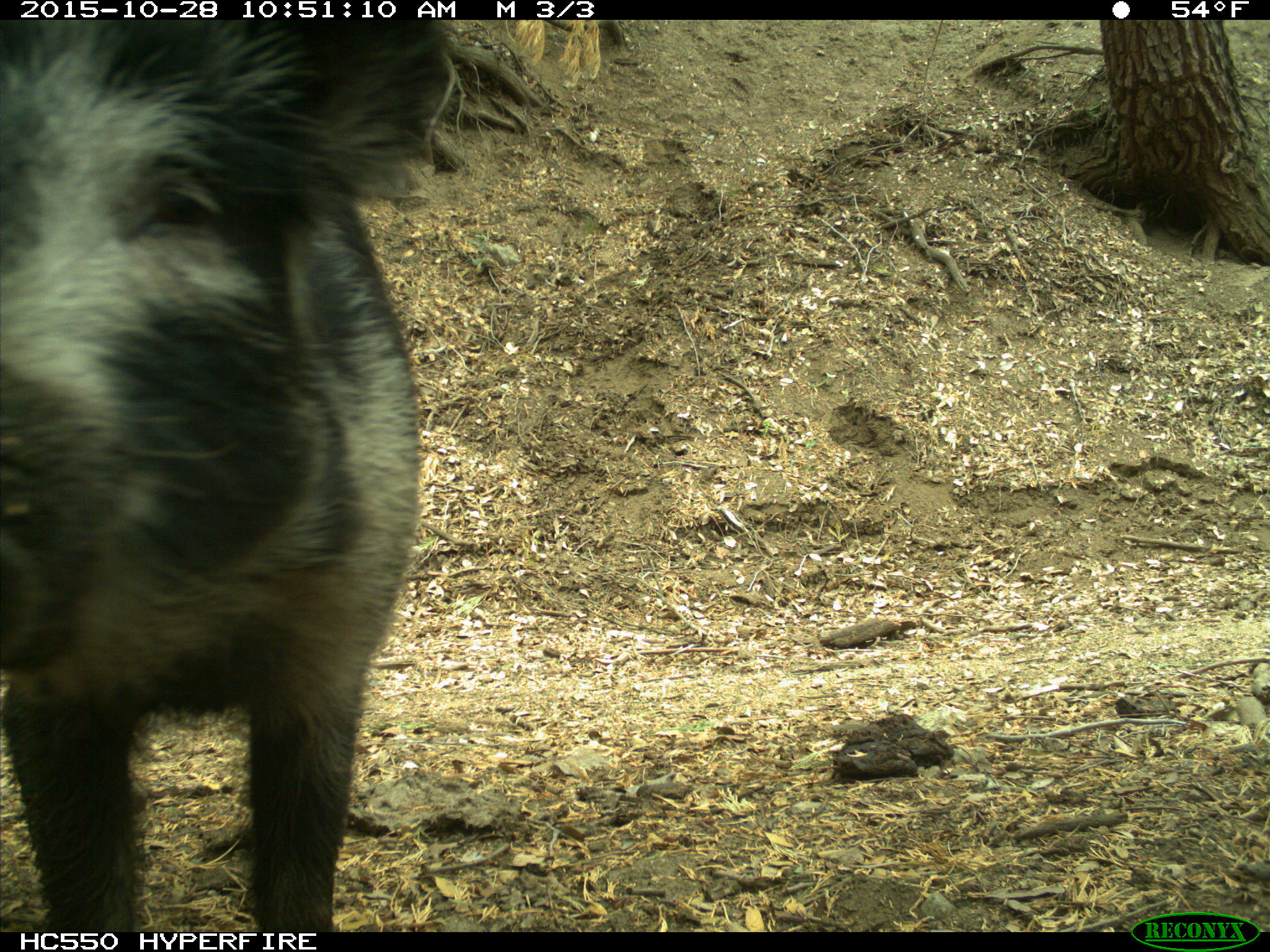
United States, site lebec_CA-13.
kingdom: Animalia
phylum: Chordata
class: Mammalia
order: Artiodactyla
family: Suidae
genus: Sus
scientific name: Sus scrofa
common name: wild boar